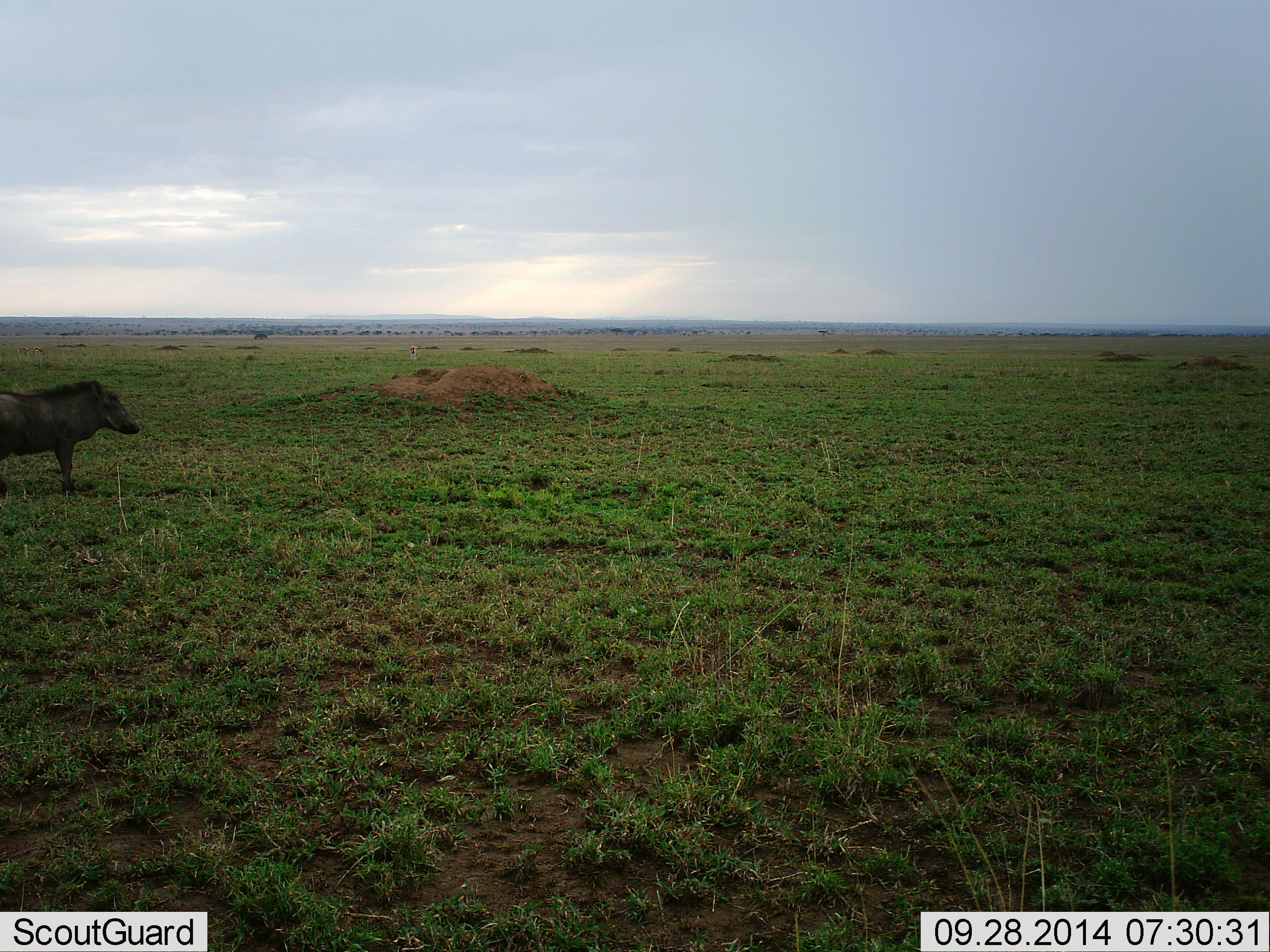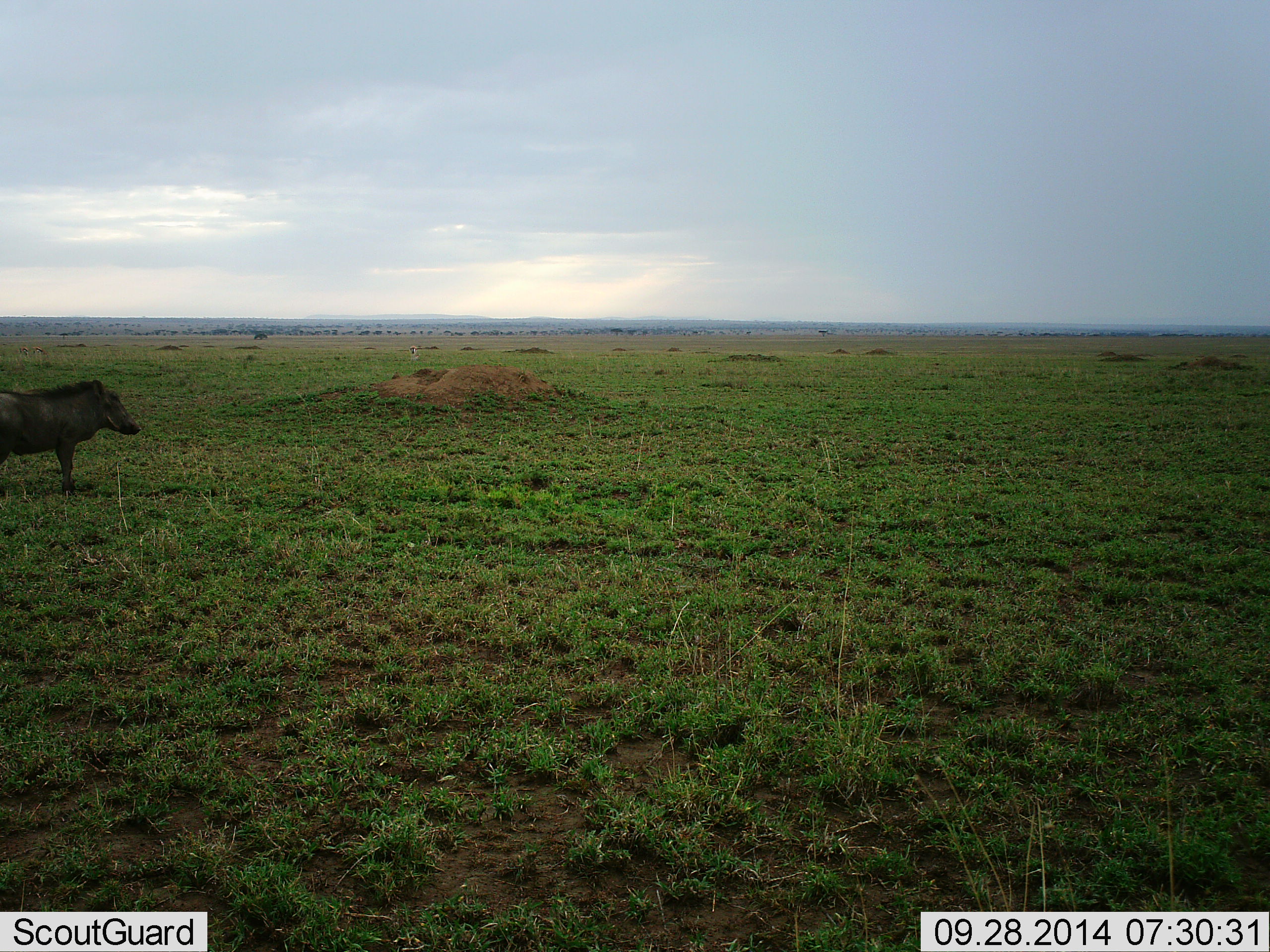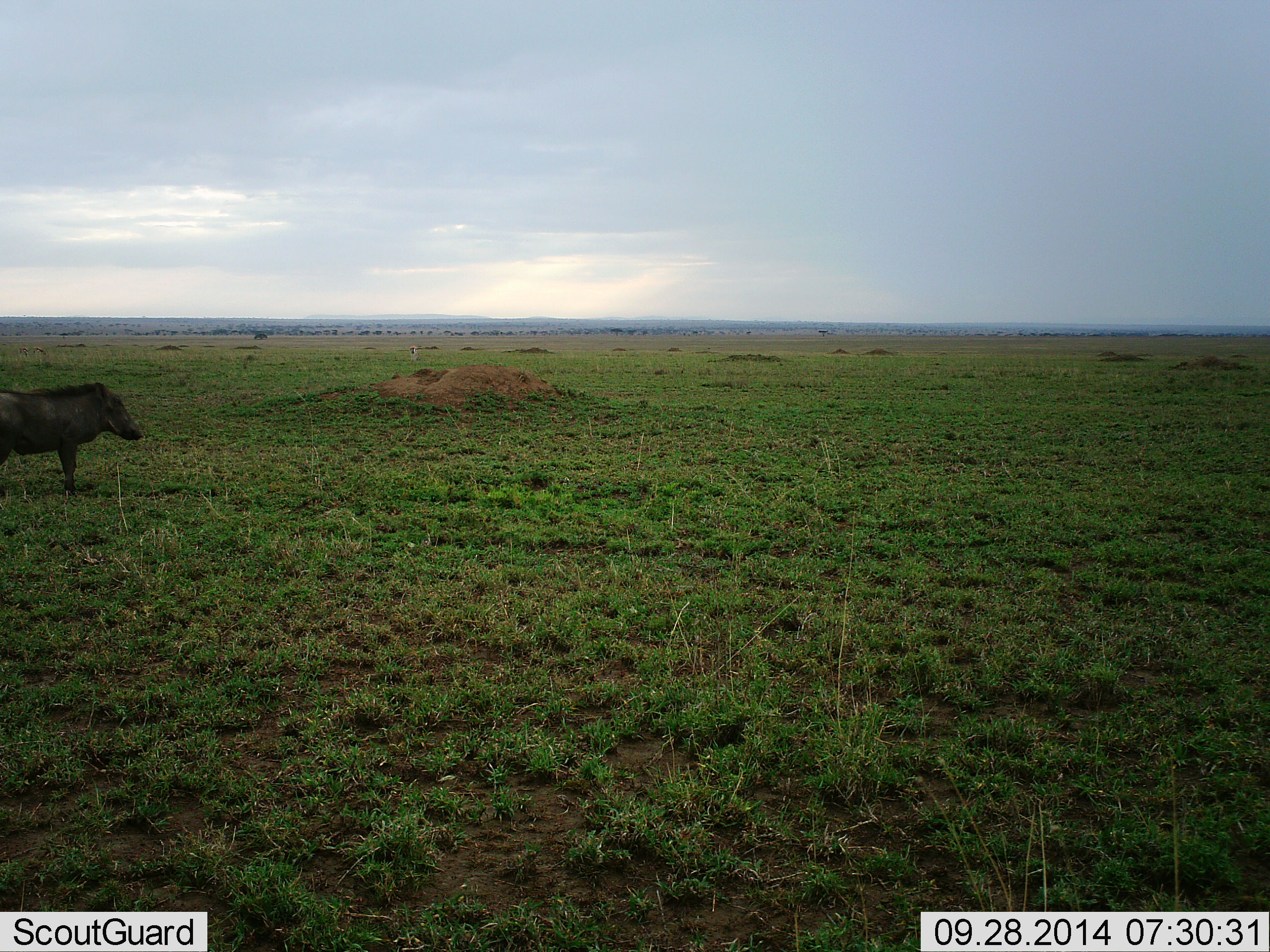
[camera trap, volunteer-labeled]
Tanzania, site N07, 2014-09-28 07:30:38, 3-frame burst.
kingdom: Animalia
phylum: Chordata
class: Mammalia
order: Artiodactyla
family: Suidae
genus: Phacochoerus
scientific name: Phacochoerus africanus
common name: warthog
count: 1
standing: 90%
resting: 0%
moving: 10%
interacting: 0%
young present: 0%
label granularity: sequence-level